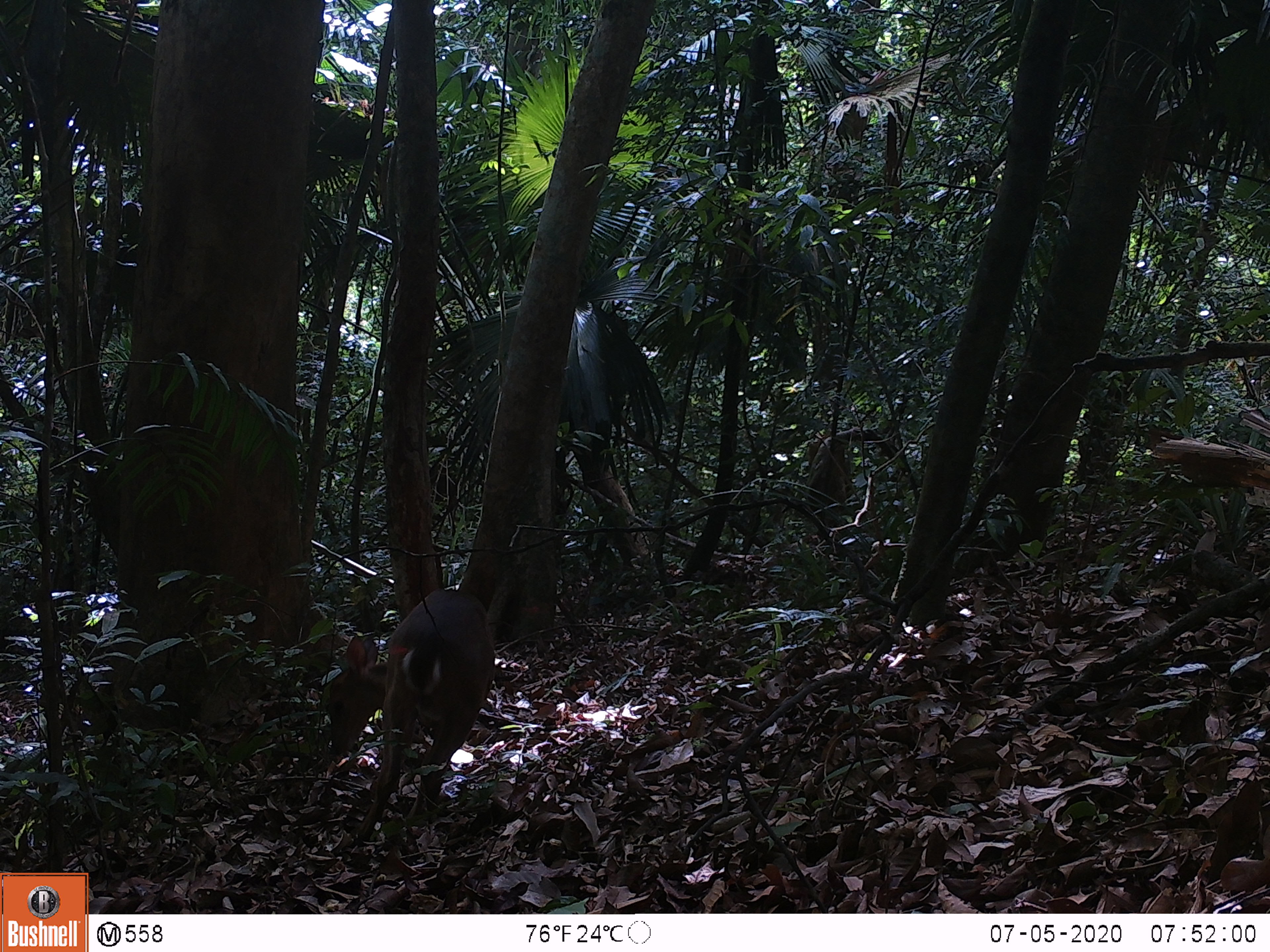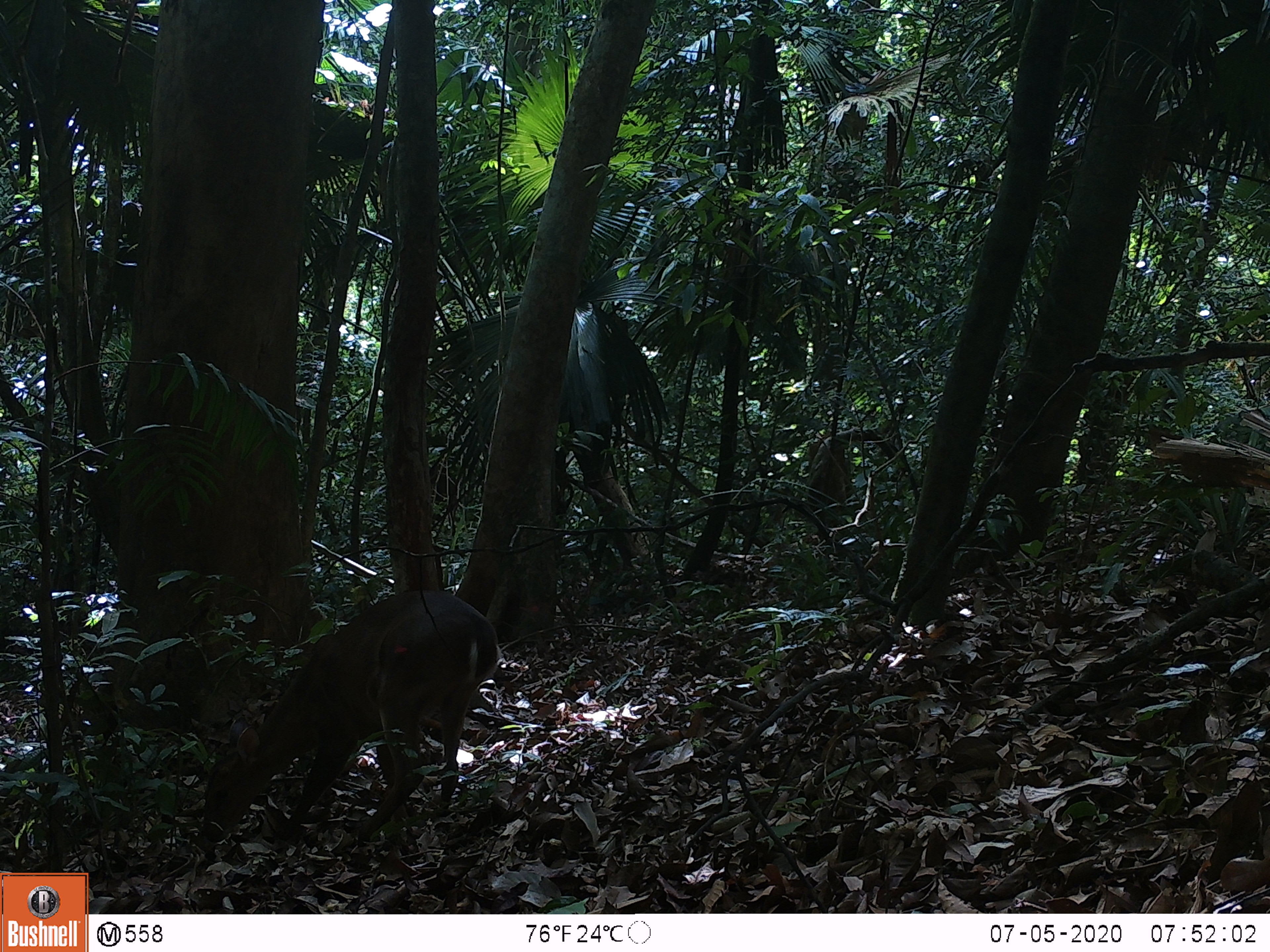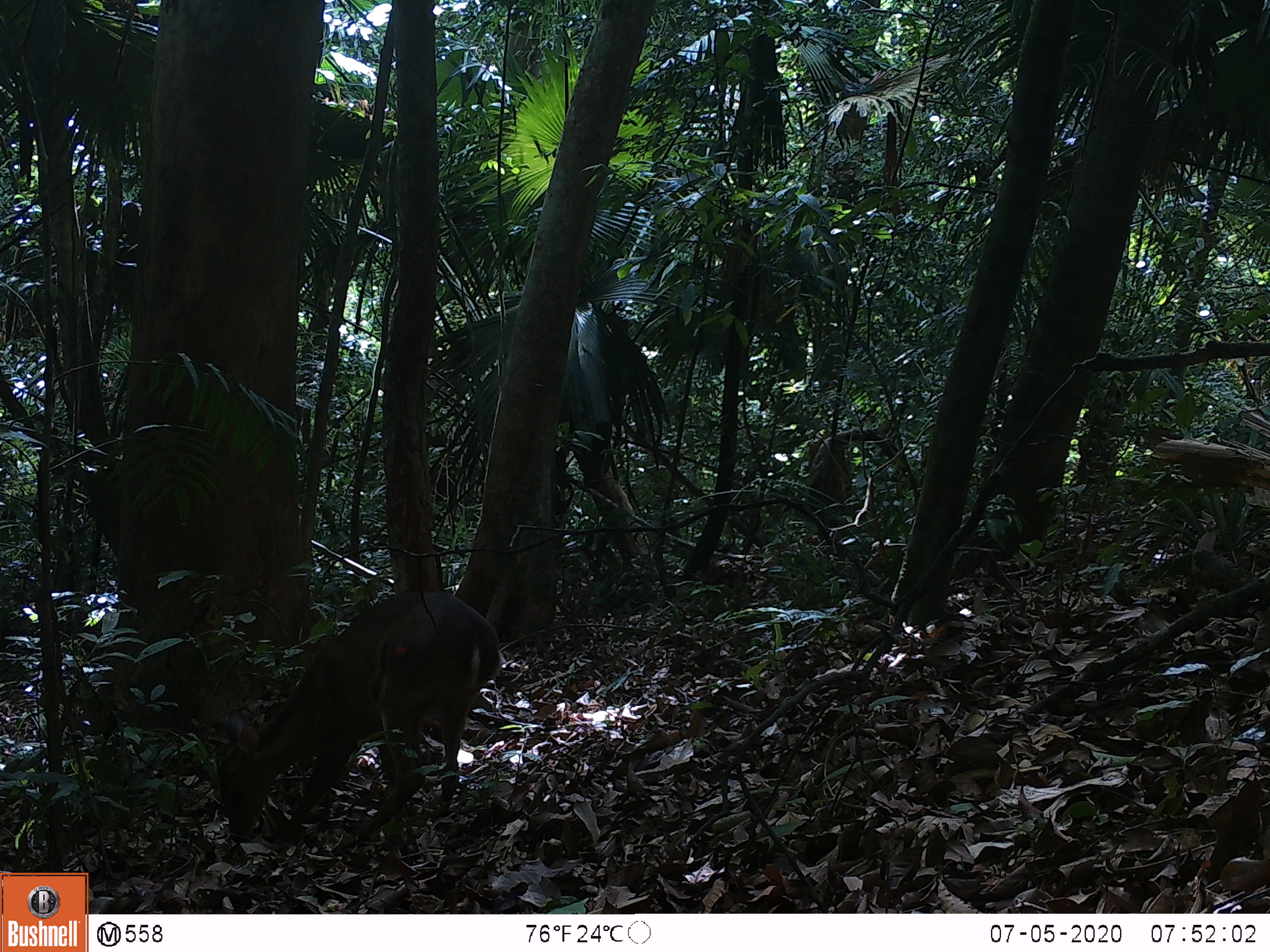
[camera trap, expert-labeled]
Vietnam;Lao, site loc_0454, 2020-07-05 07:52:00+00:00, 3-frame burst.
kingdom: Animalia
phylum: Chordata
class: Mammalia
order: Artiodactyla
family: Cervidae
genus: Muntiacus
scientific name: Muntiacus vuquangensis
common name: large-antlered muntjac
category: large antlered muntjac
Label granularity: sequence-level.